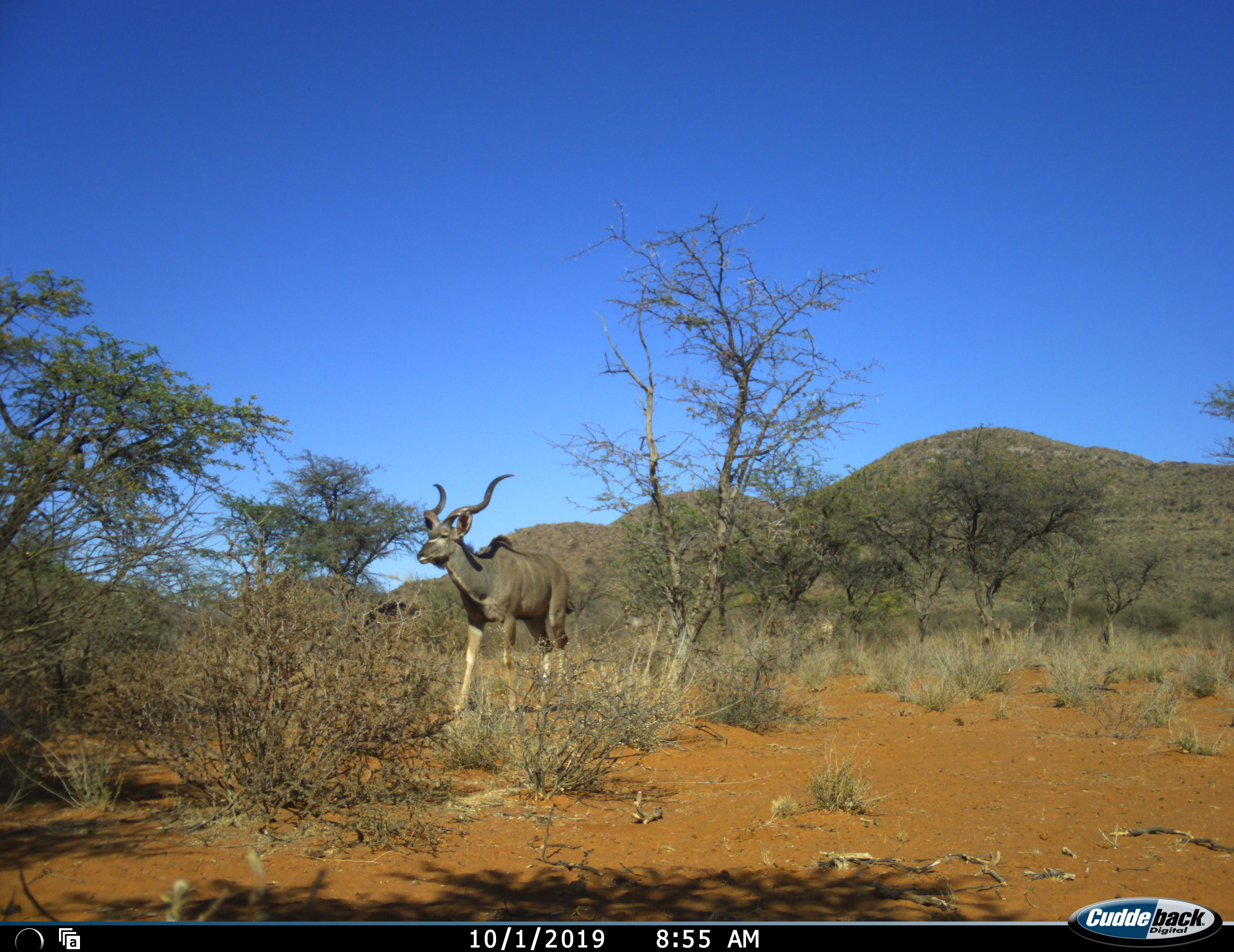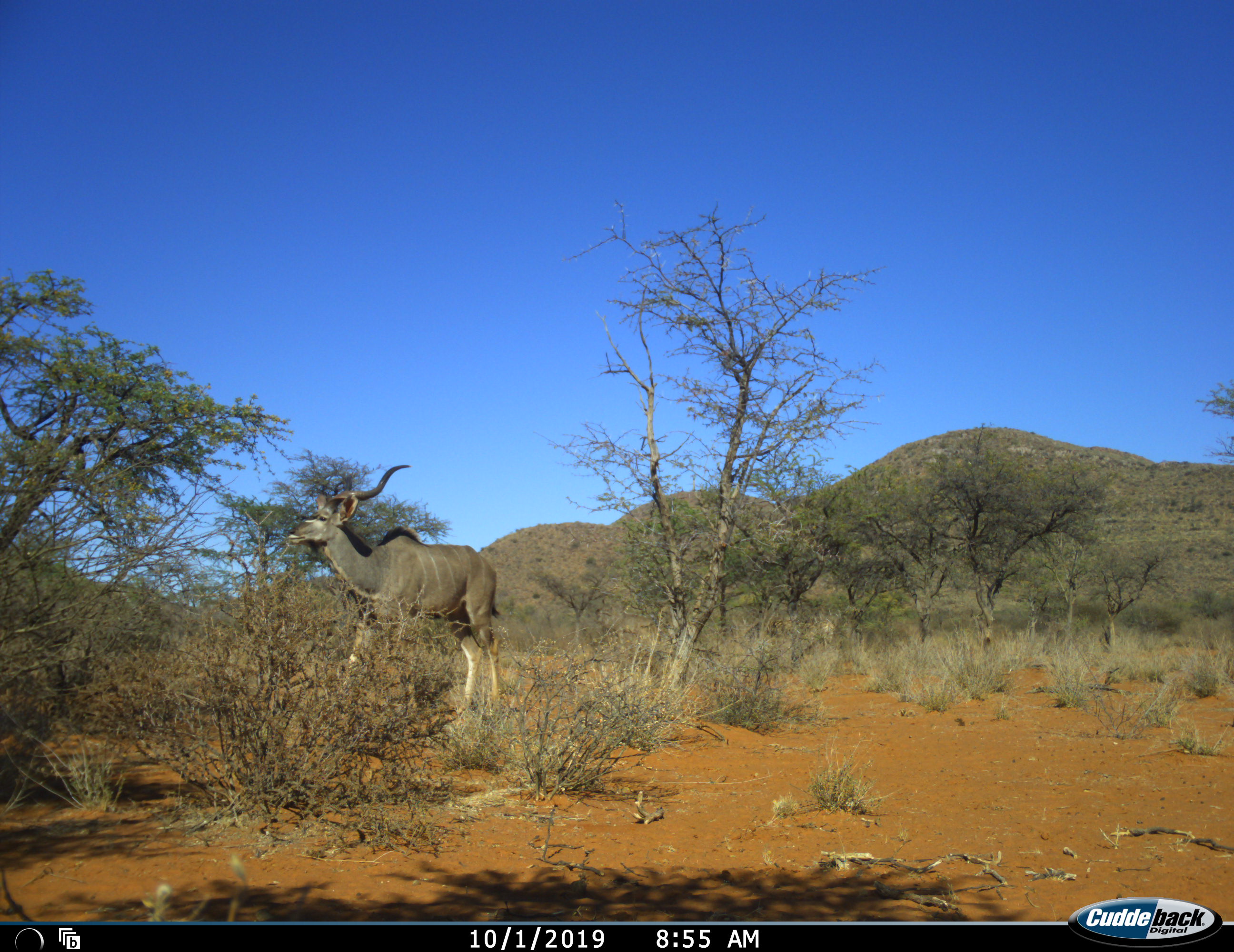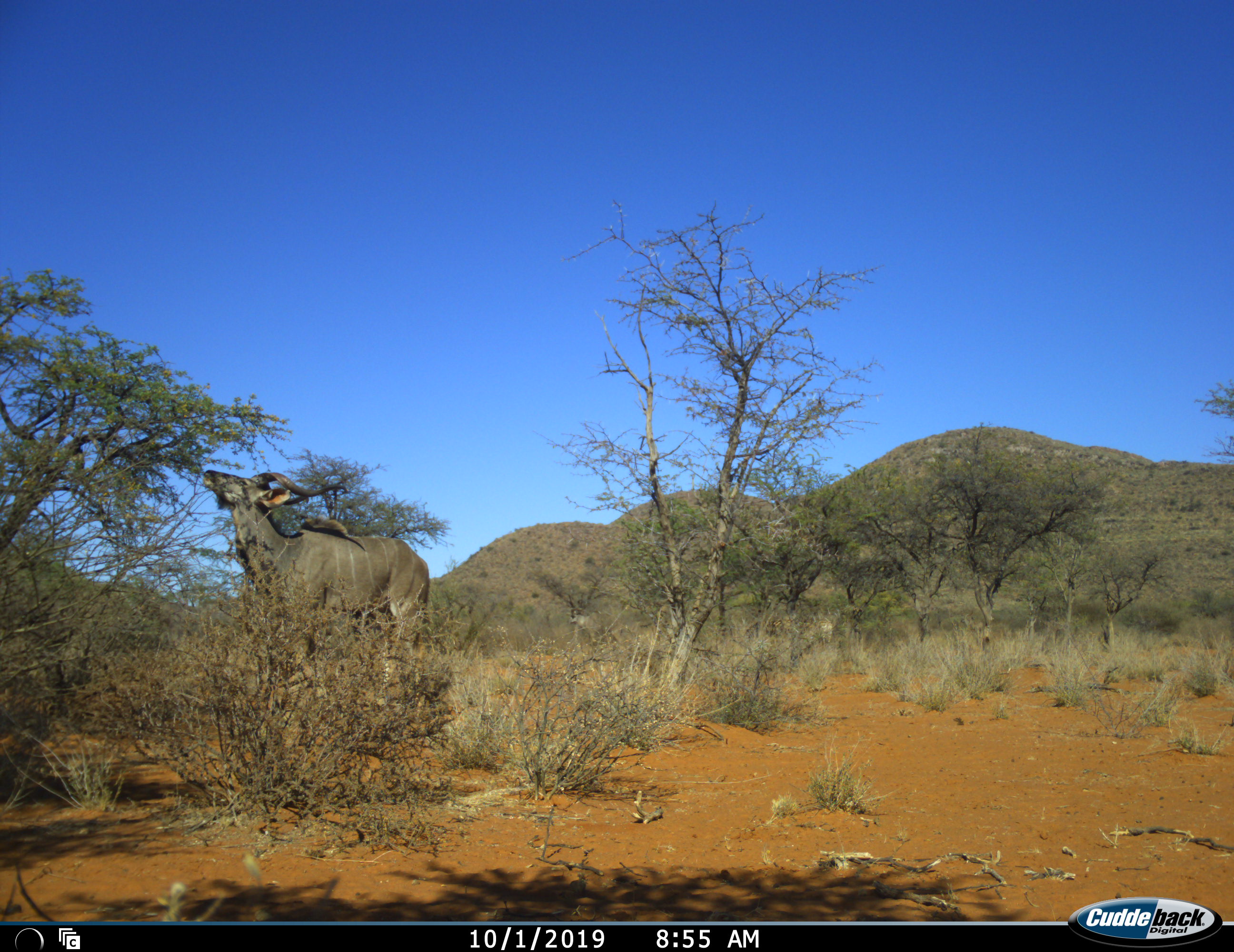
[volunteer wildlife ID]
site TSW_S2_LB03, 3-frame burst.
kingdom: Animalia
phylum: Chordata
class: Mammalia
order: Artiodactyla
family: Bovidae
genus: Tragelaphus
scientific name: Tragelaphus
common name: kudu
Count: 1.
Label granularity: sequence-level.